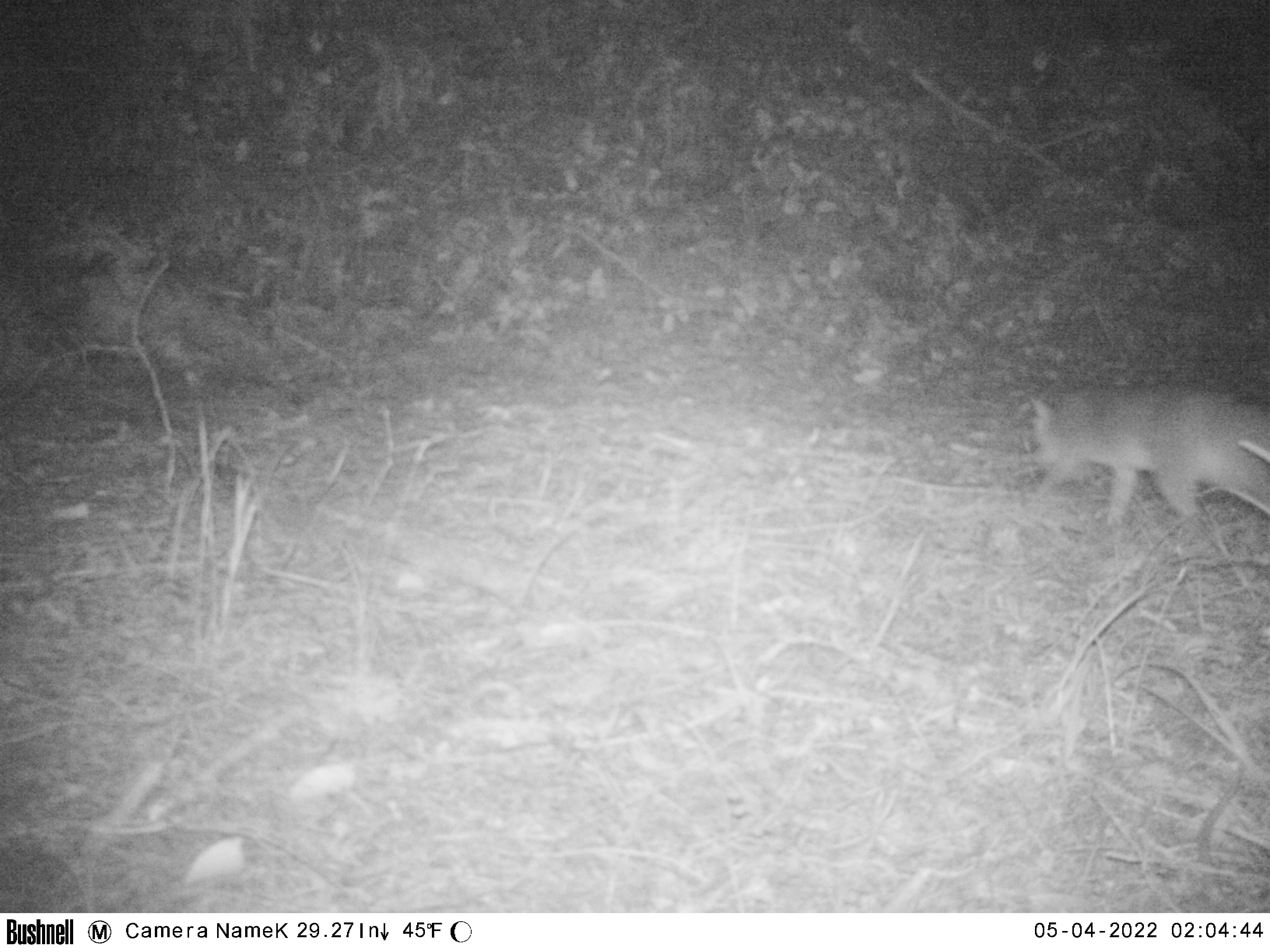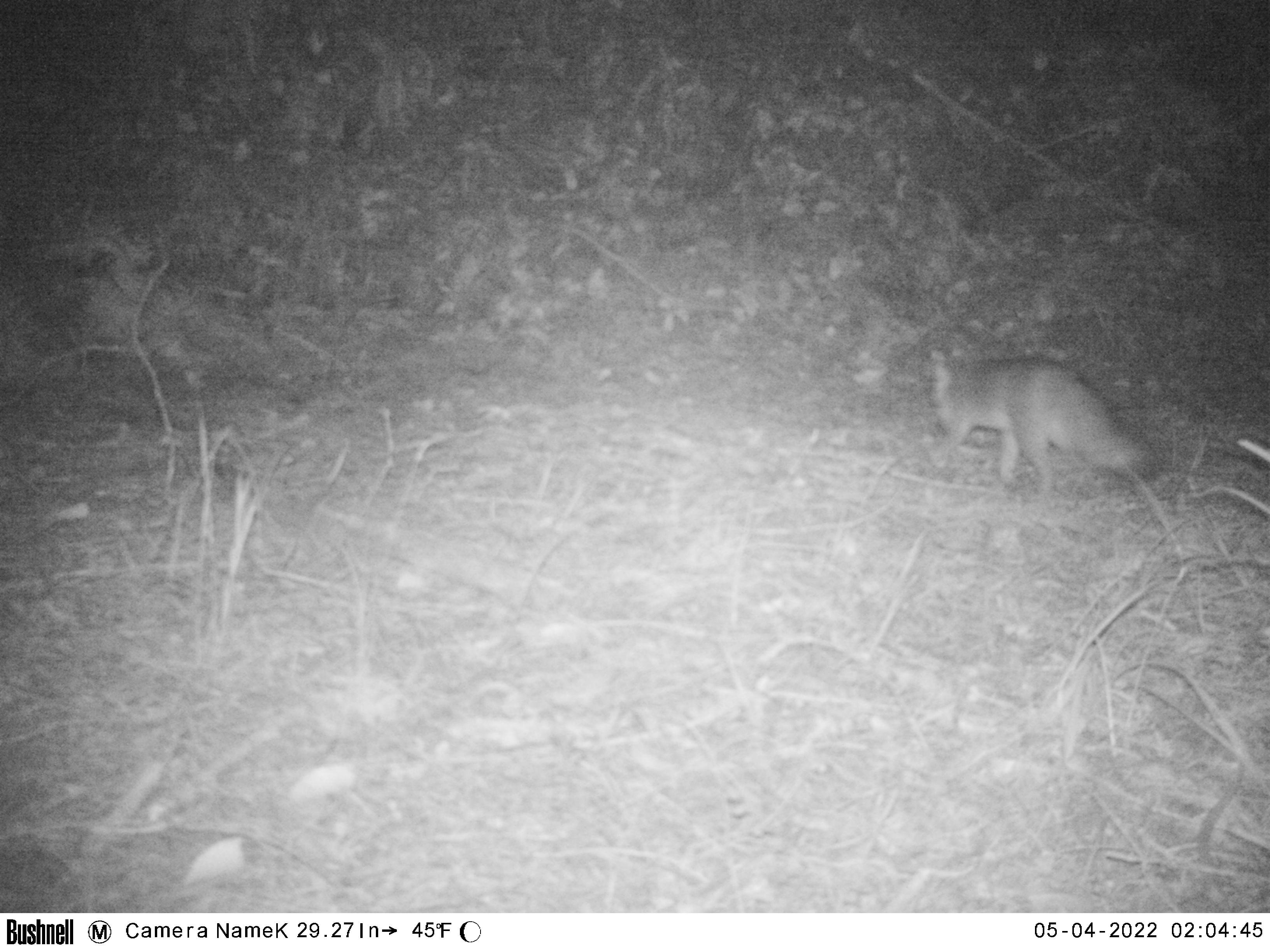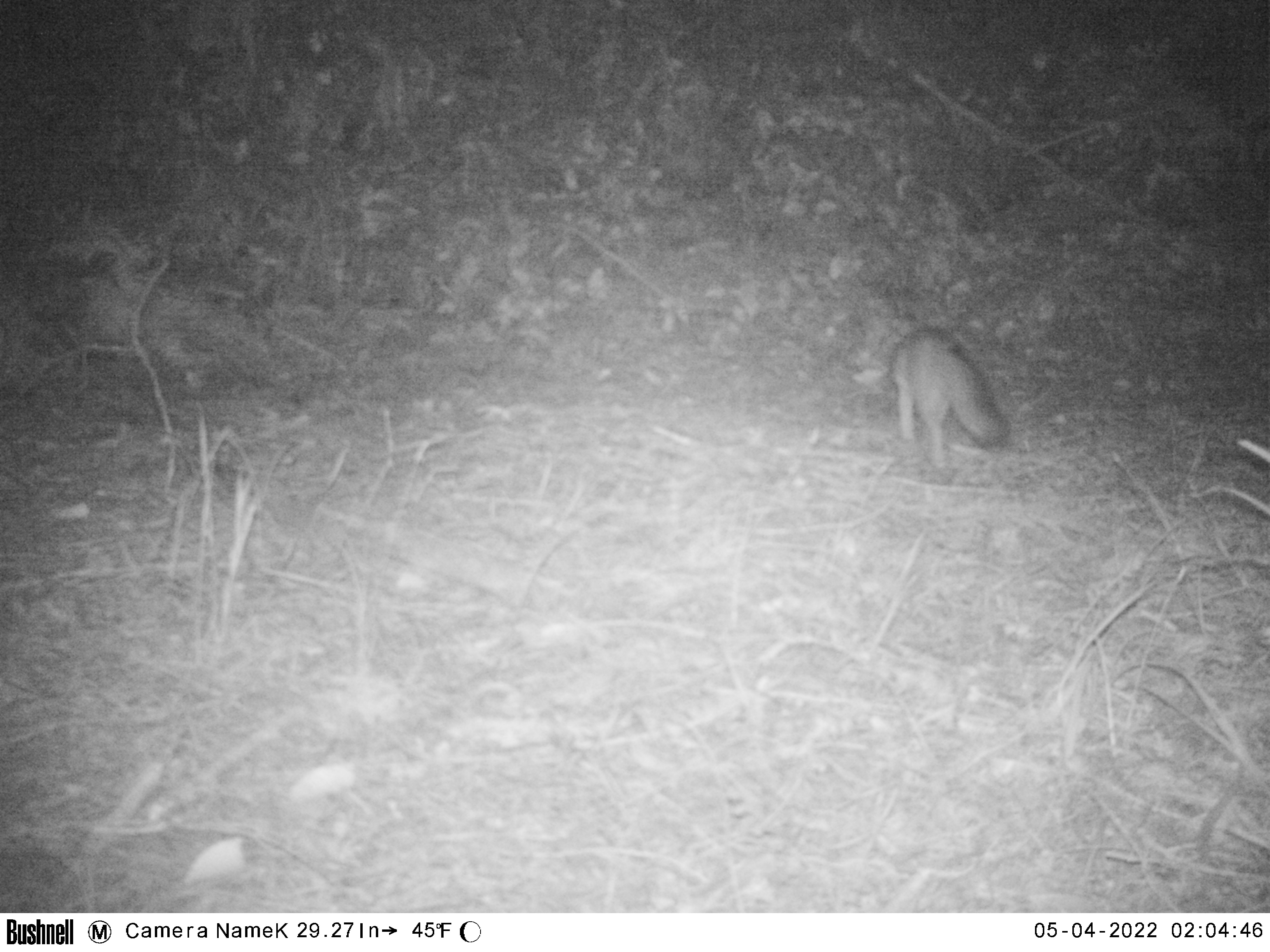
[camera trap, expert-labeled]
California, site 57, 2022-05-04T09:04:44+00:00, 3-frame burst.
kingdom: Animalia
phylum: Chordata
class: Mammalia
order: Carnivora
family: Canidae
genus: Urocyon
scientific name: Urocyon cinereoargenteus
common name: gray fox